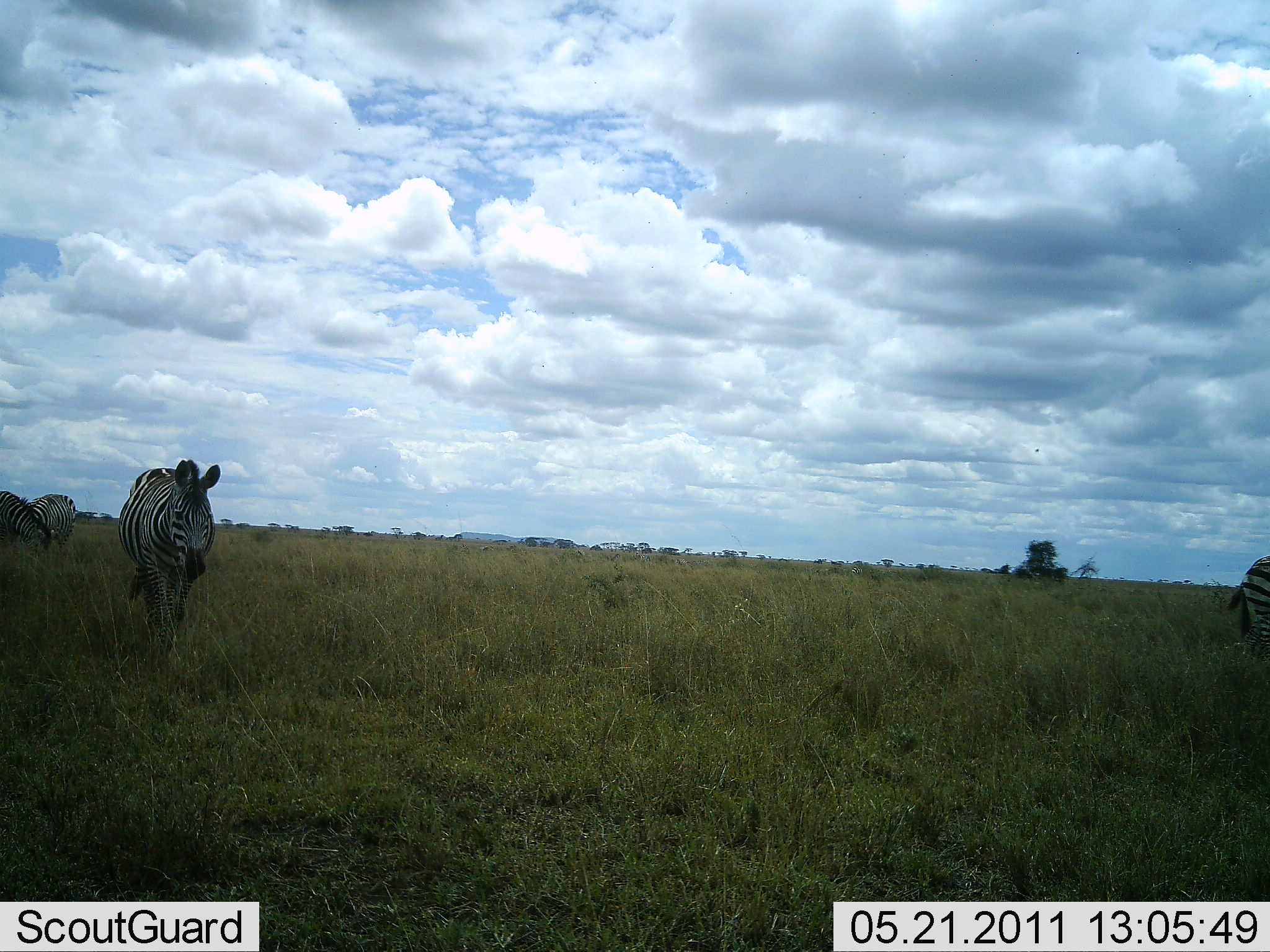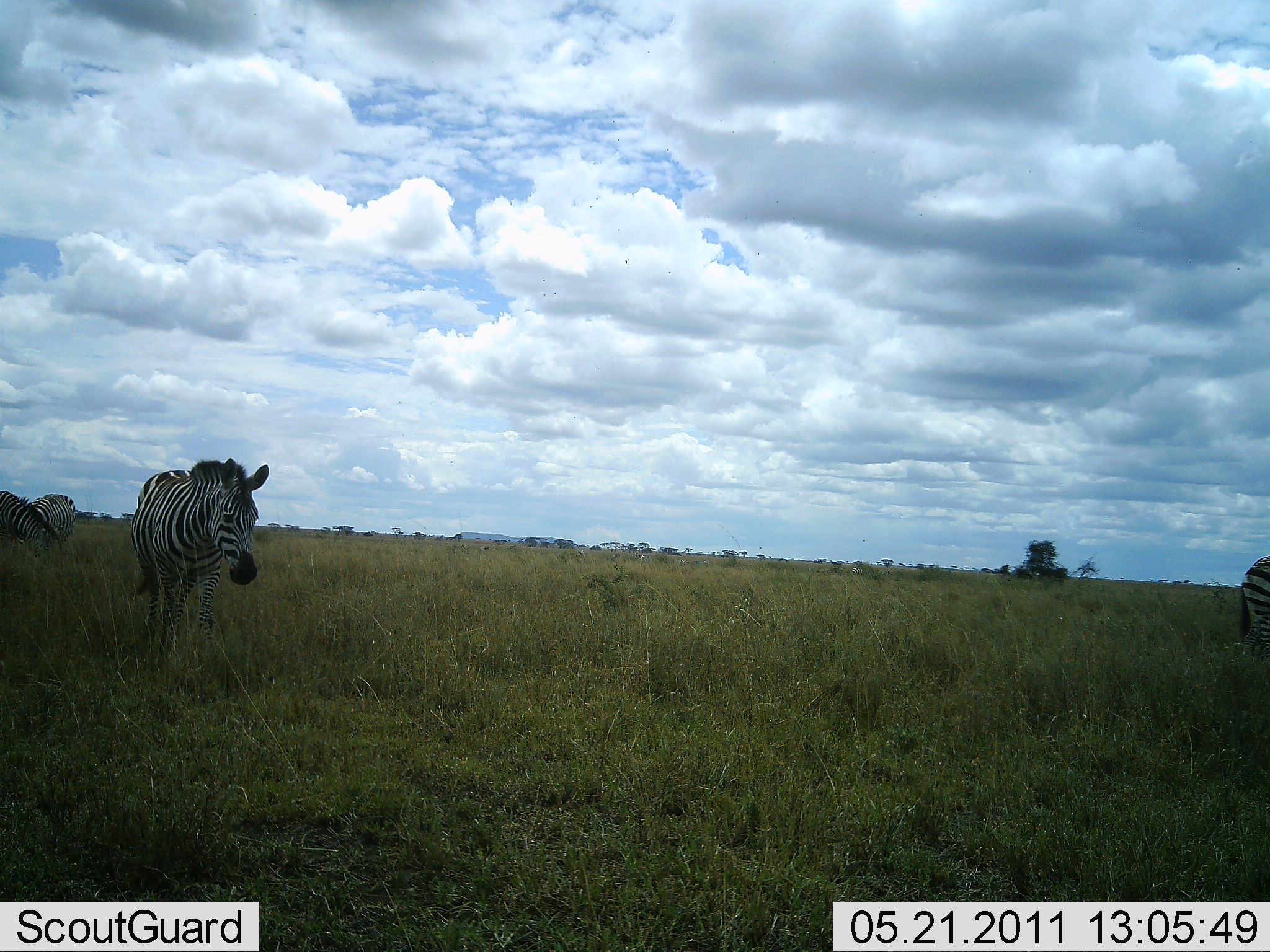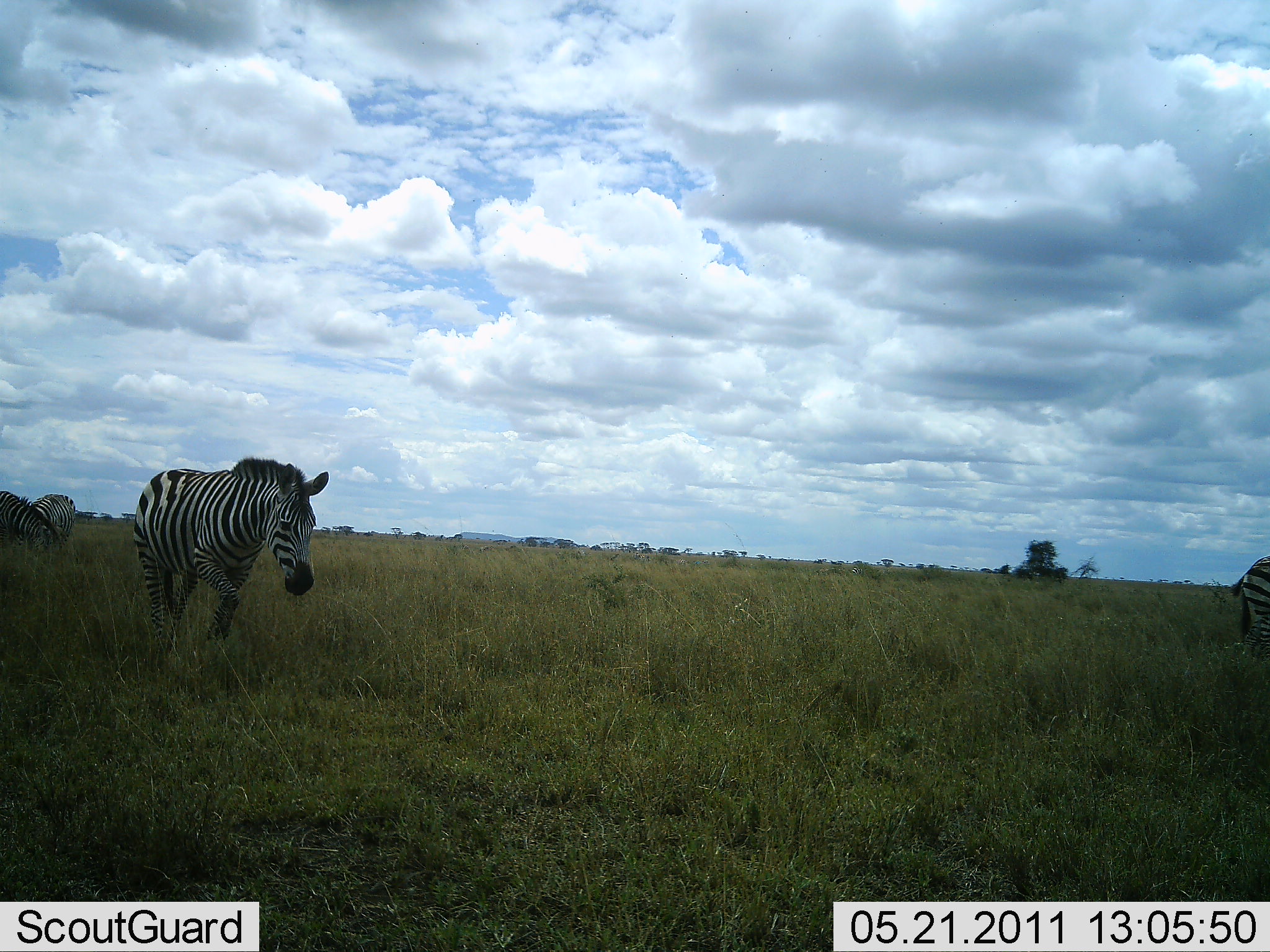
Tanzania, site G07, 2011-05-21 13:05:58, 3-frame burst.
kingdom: Animalia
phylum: Chordata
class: Mammalia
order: Perissodactyla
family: Equidae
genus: Equus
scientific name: Equus quagga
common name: plains zebra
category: zebra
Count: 4.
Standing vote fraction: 42%.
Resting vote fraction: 0%.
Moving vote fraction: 67%.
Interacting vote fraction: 0%.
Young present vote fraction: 0%.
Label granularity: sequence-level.